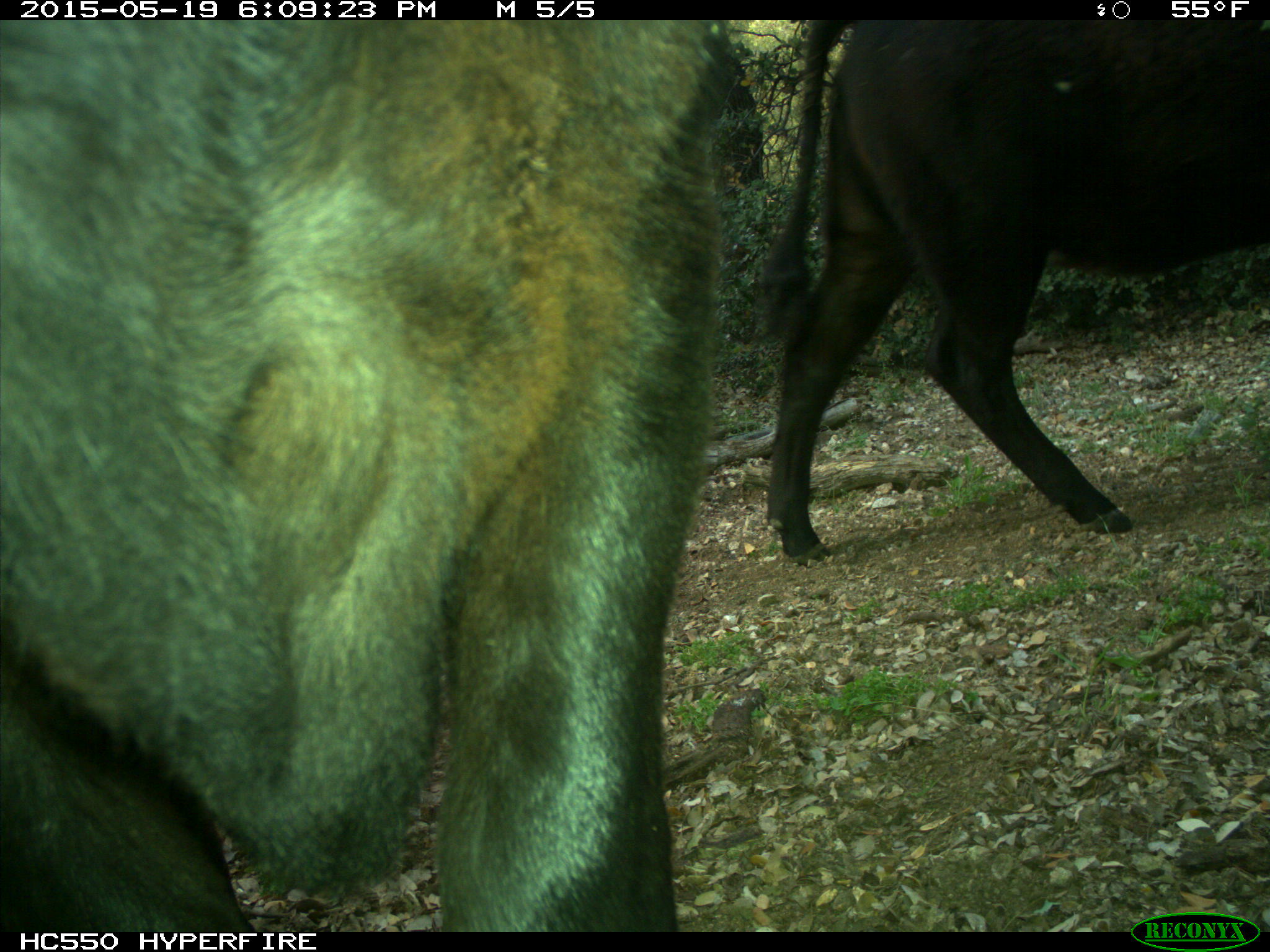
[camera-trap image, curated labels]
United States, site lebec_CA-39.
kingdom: Animalia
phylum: Chordata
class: Mammalia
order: Artiodactyla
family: Bovidae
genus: Bos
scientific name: Bos taurus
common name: domestic cow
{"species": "Bos taurus (domestic cow)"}